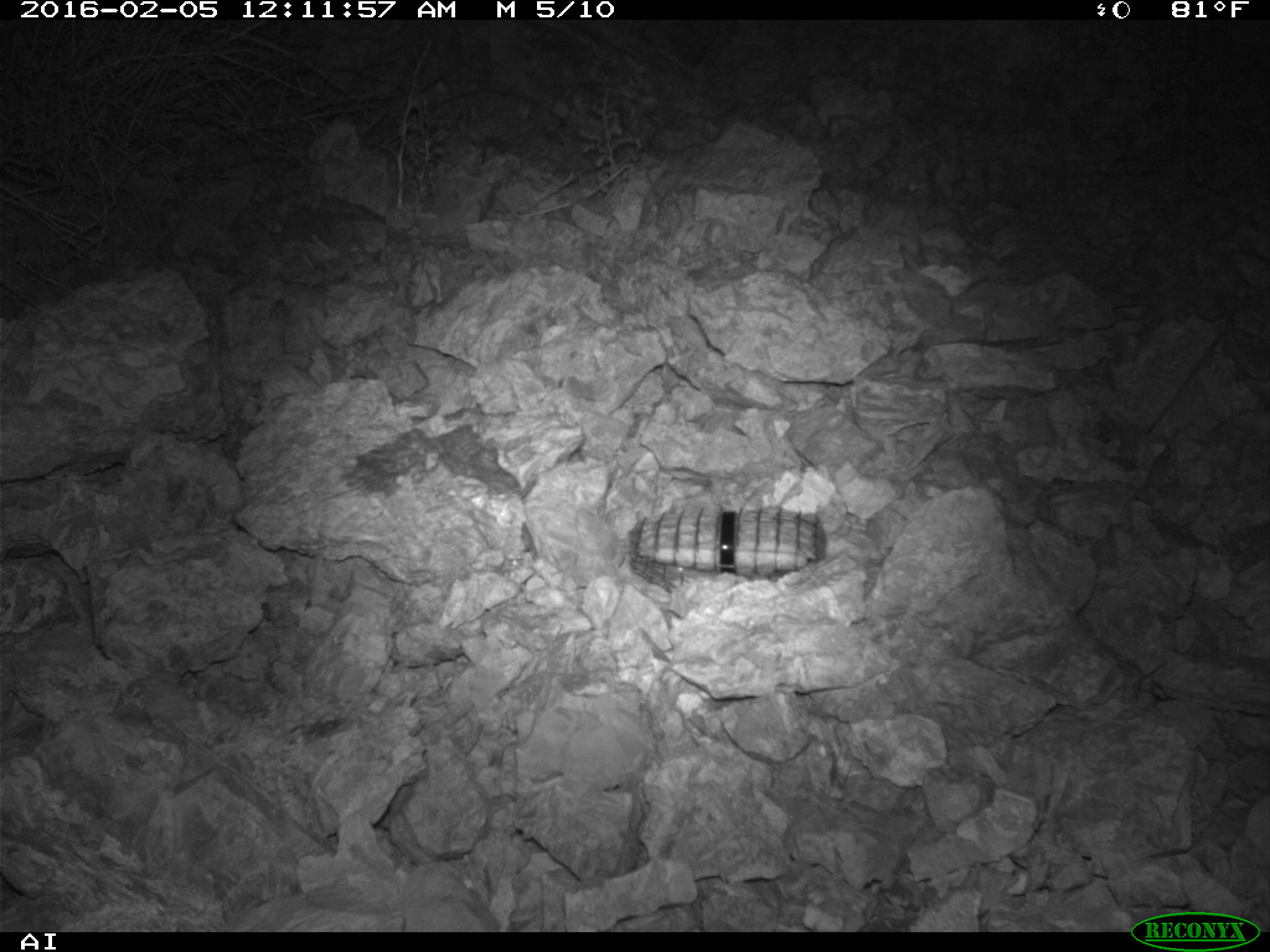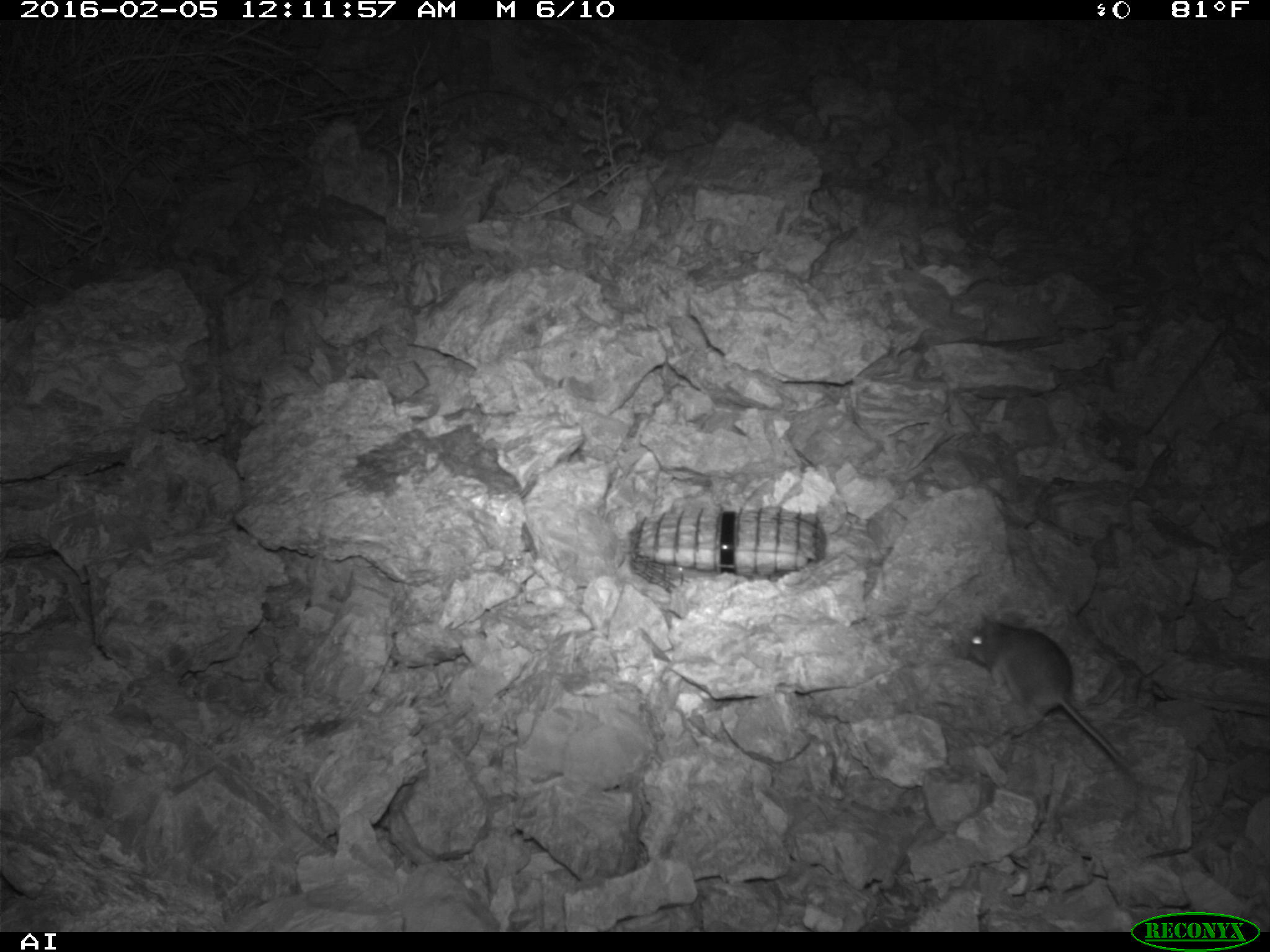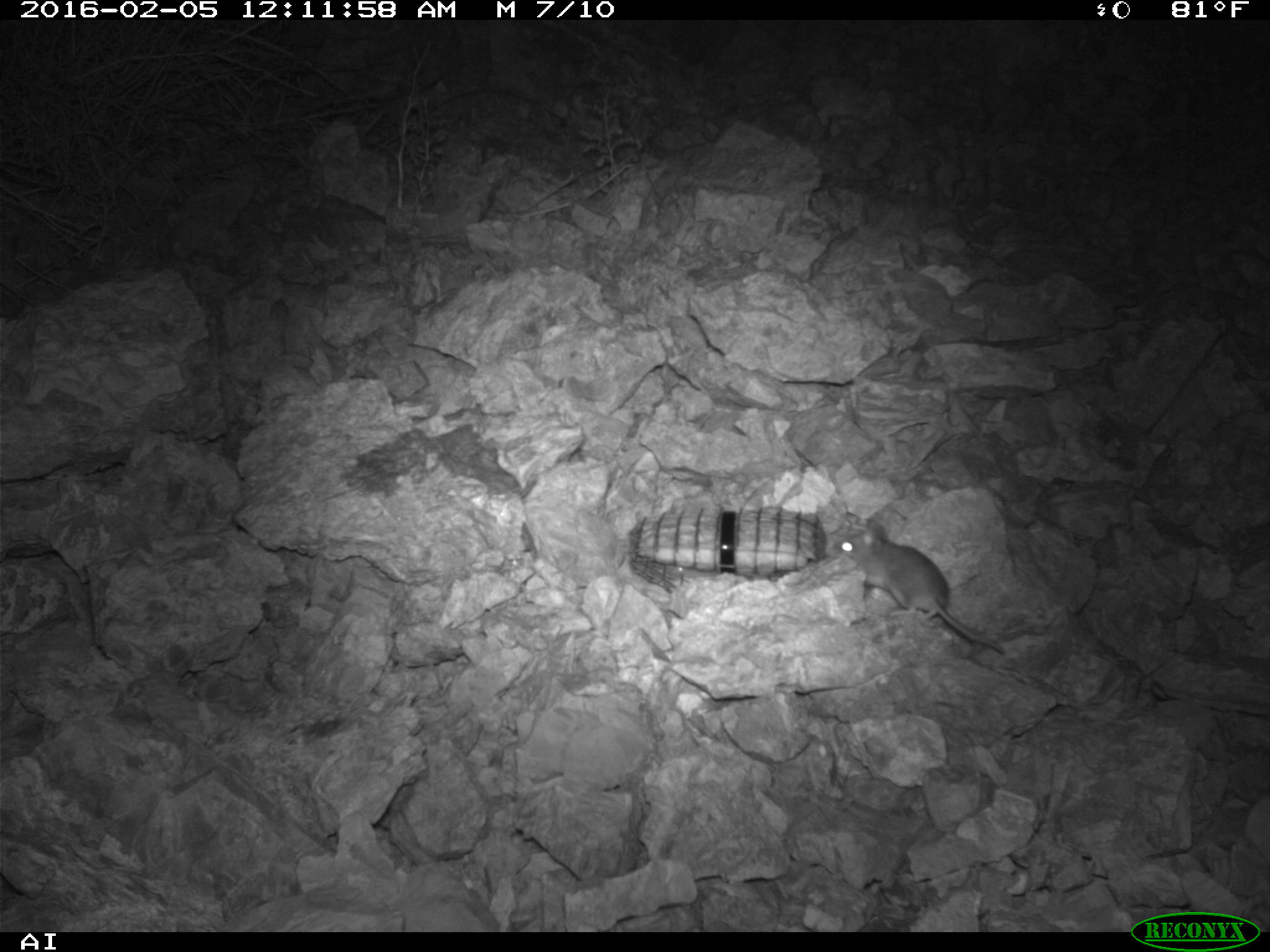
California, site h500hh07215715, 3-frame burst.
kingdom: Animalia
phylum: Chordata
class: Mammalia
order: Rodentia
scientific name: Rodentia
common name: rodent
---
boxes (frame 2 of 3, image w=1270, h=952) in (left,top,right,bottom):
rodent: (961,613,1131,772)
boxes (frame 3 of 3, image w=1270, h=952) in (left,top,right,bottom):
rodent: (830,518,1008,656)